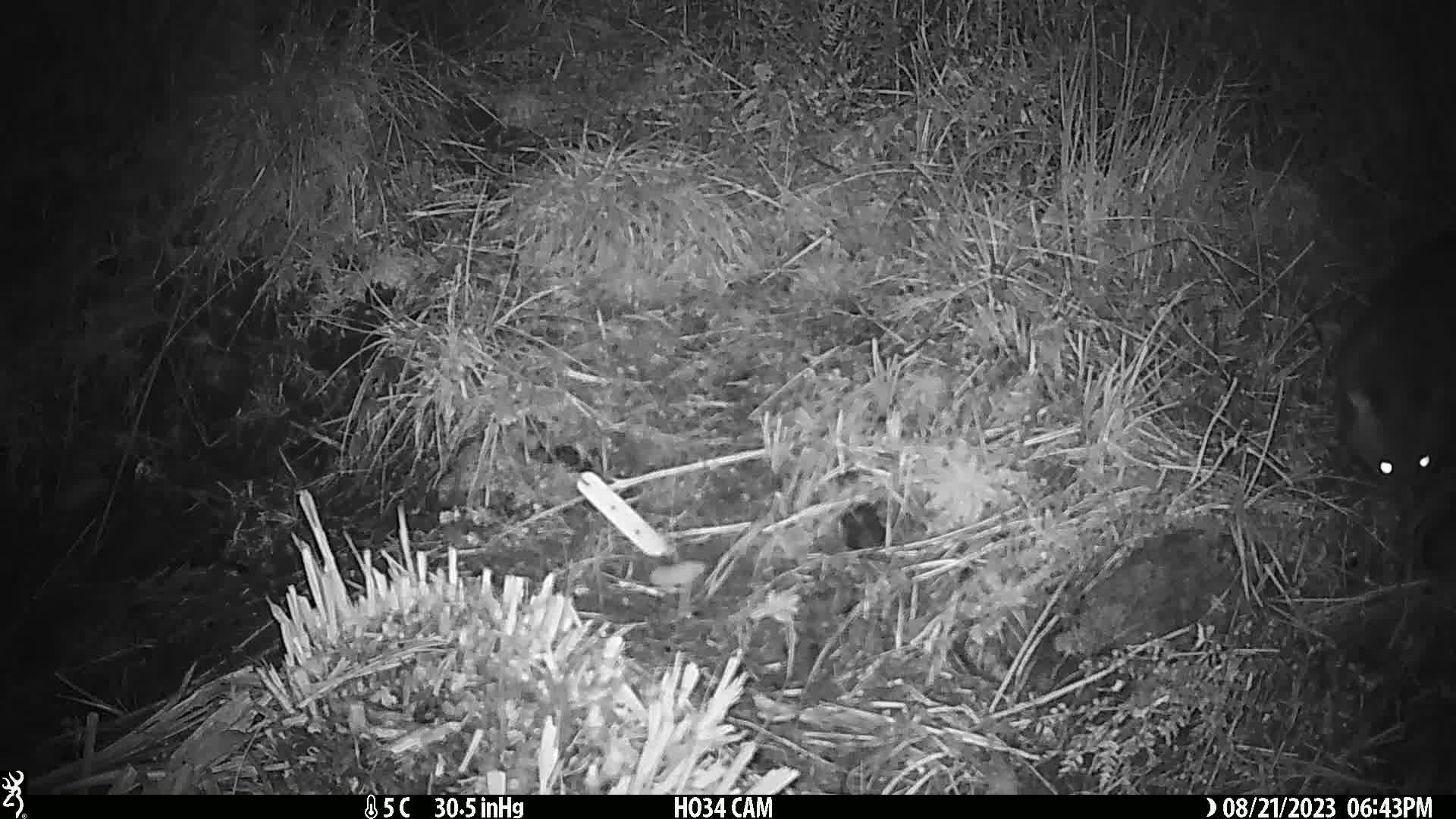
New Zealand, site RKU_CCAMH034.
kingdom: Animalia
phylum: Chordata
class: Mammalia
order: Diprotodontia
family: Phalangeridae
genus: Trichosurus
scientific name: Trichosurus vulpecula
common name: common brushtail possum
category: possum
Possum (common brushtail possum) (Trichosurus vulpecula).